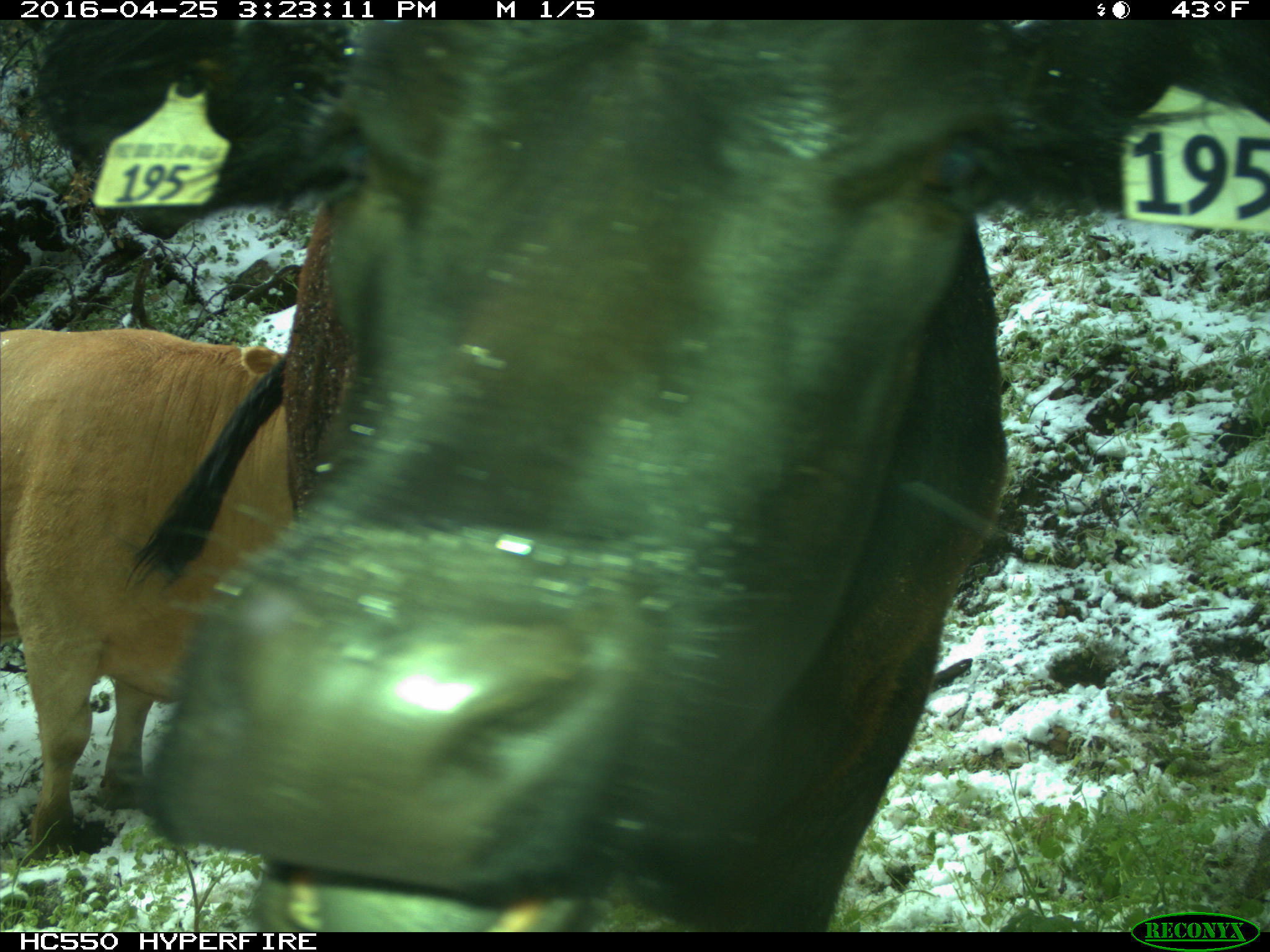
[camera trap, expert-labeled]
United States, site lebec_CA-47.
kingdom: Animalia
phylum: Chordata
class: Mammalia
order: Artiodactyla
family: Bovidae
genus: Bos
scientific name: Bos taurus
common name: domestic cow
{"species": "Bos taurus (domestic cow)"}